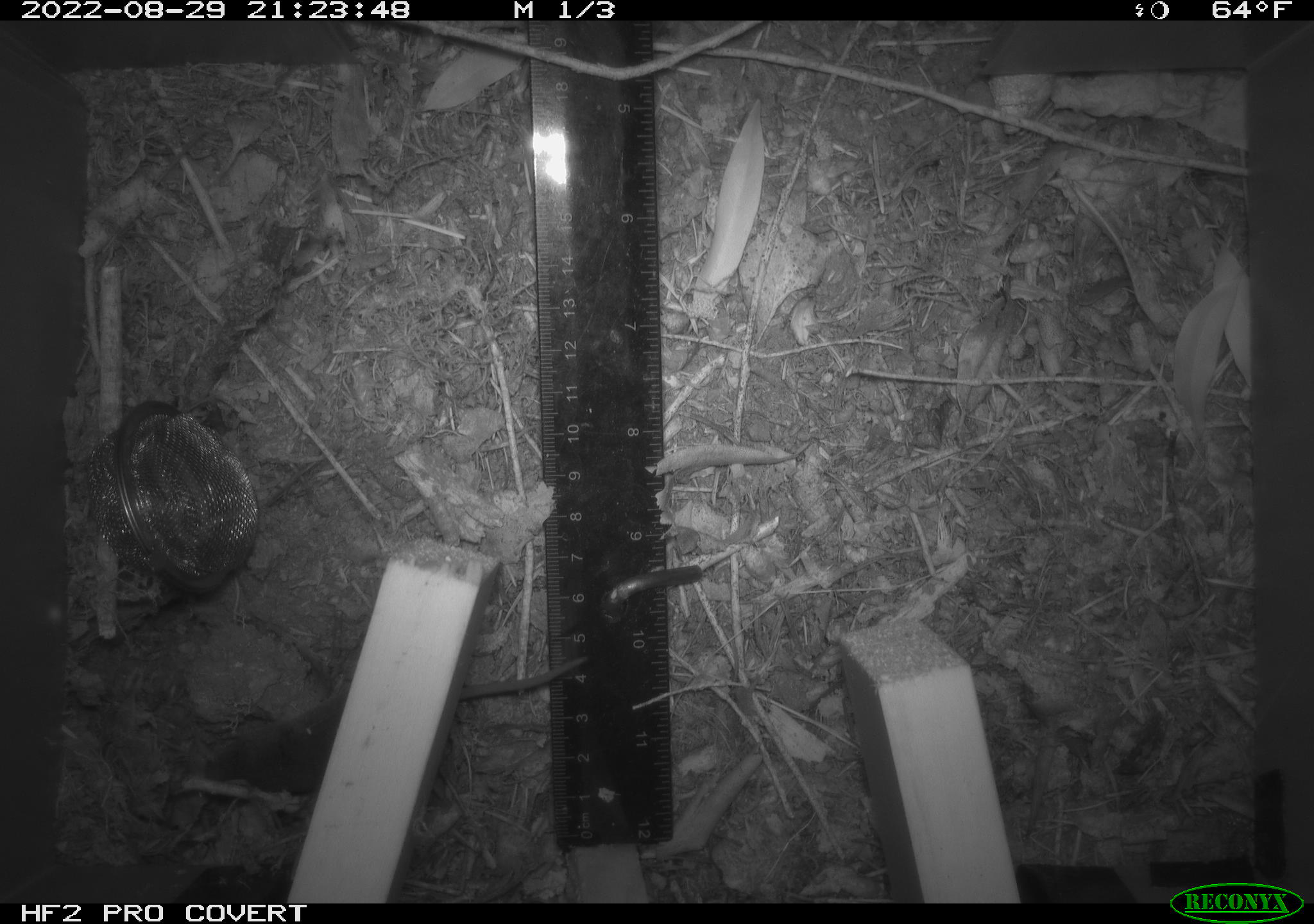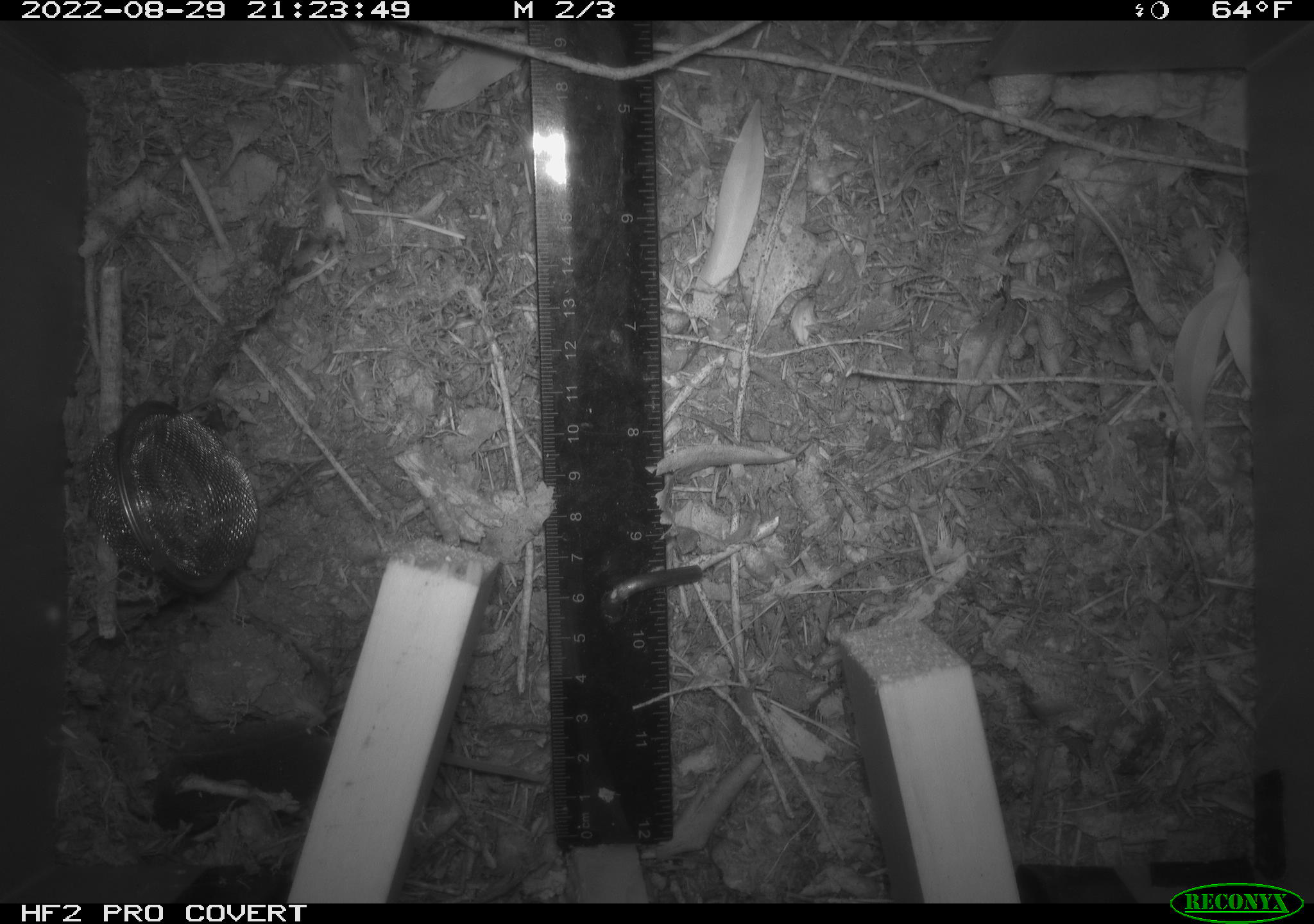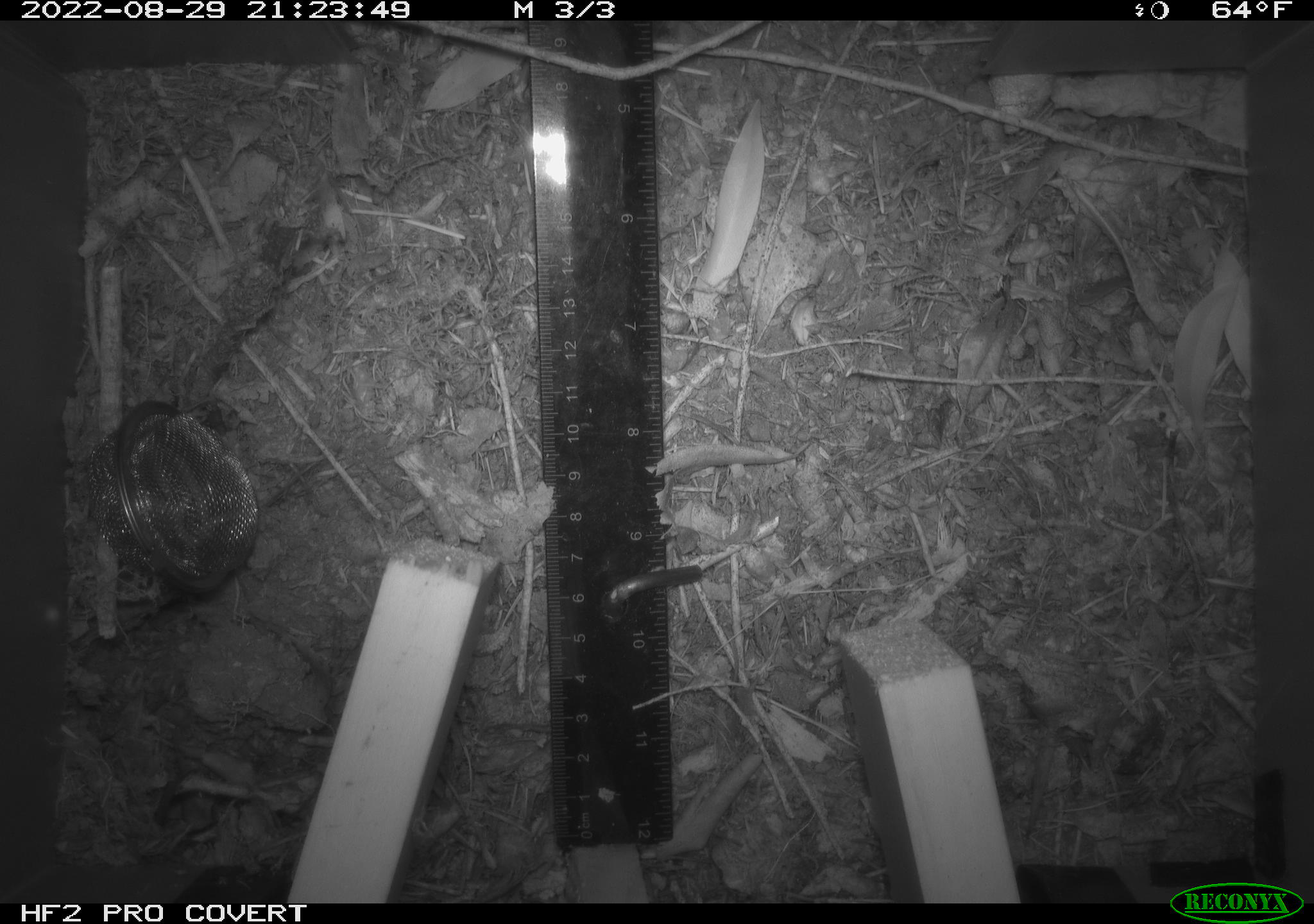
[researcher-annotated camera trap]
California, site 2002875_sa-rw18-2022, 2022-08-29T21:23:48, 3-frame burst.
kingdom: Animalia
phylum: Chordata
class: Mammalia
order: Eulipotyphla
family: Soricidae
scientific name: Soricidae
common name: shrews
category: soricidae family